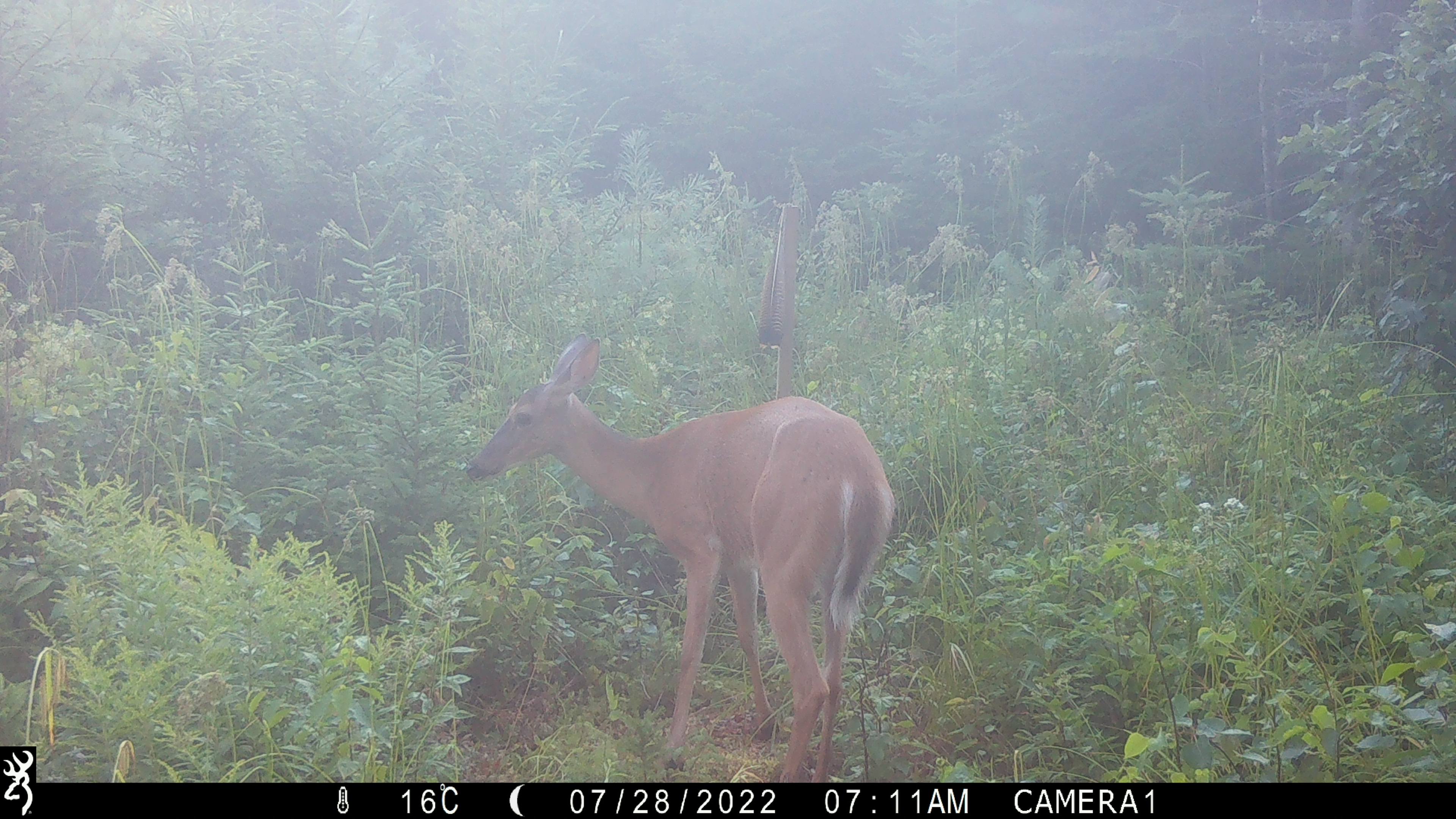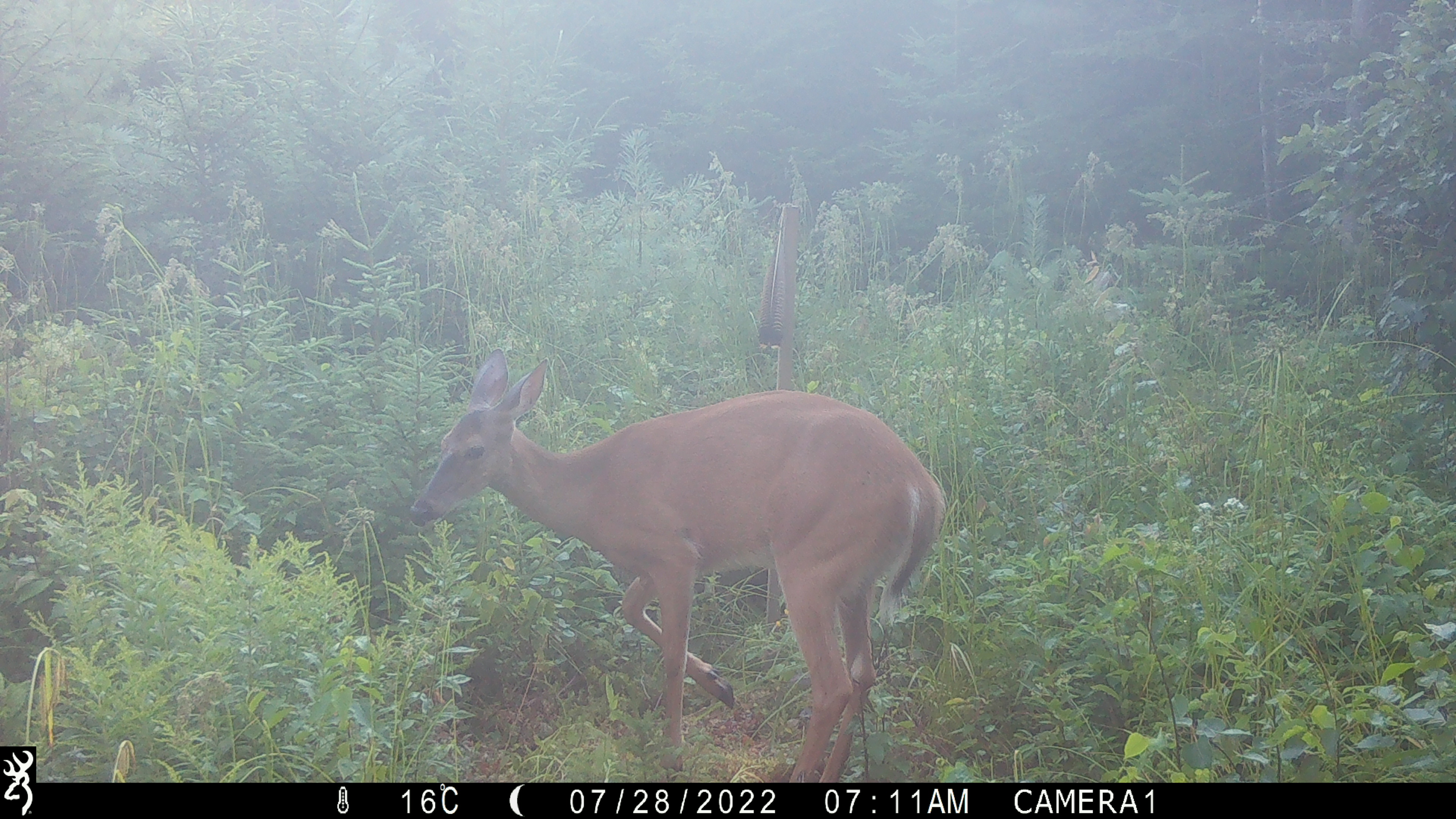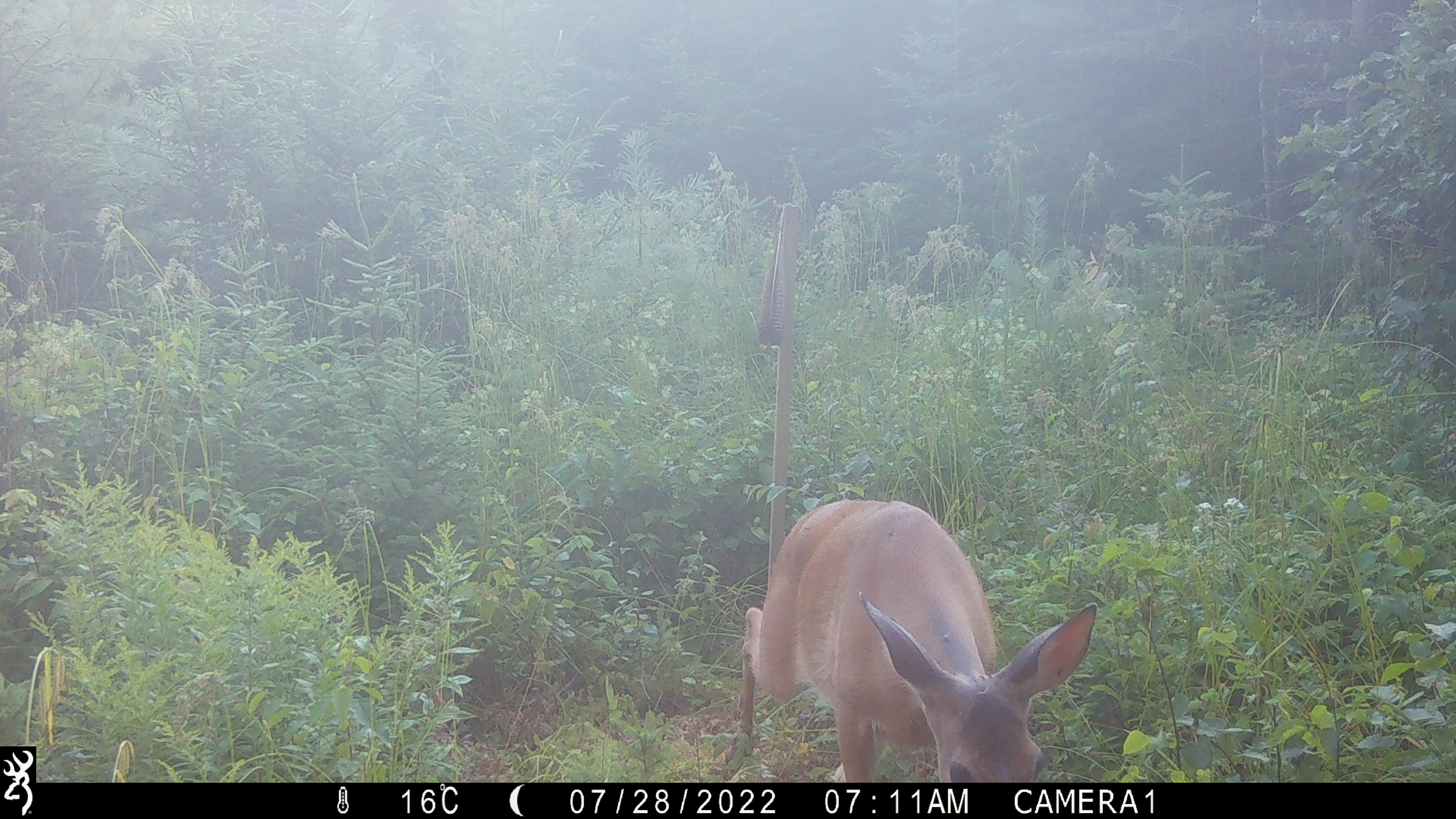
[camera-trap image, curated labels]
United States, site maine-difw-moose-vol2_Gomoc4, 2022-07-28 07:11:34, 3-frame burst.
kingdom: Animalia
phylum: Chordata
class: Mammalia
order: Artiodactyla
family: Cervidae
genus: Odocoileus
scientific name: Odocoileus virginianus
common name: white-tailed deer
White-tailed deer (Odocoileus virginianus).